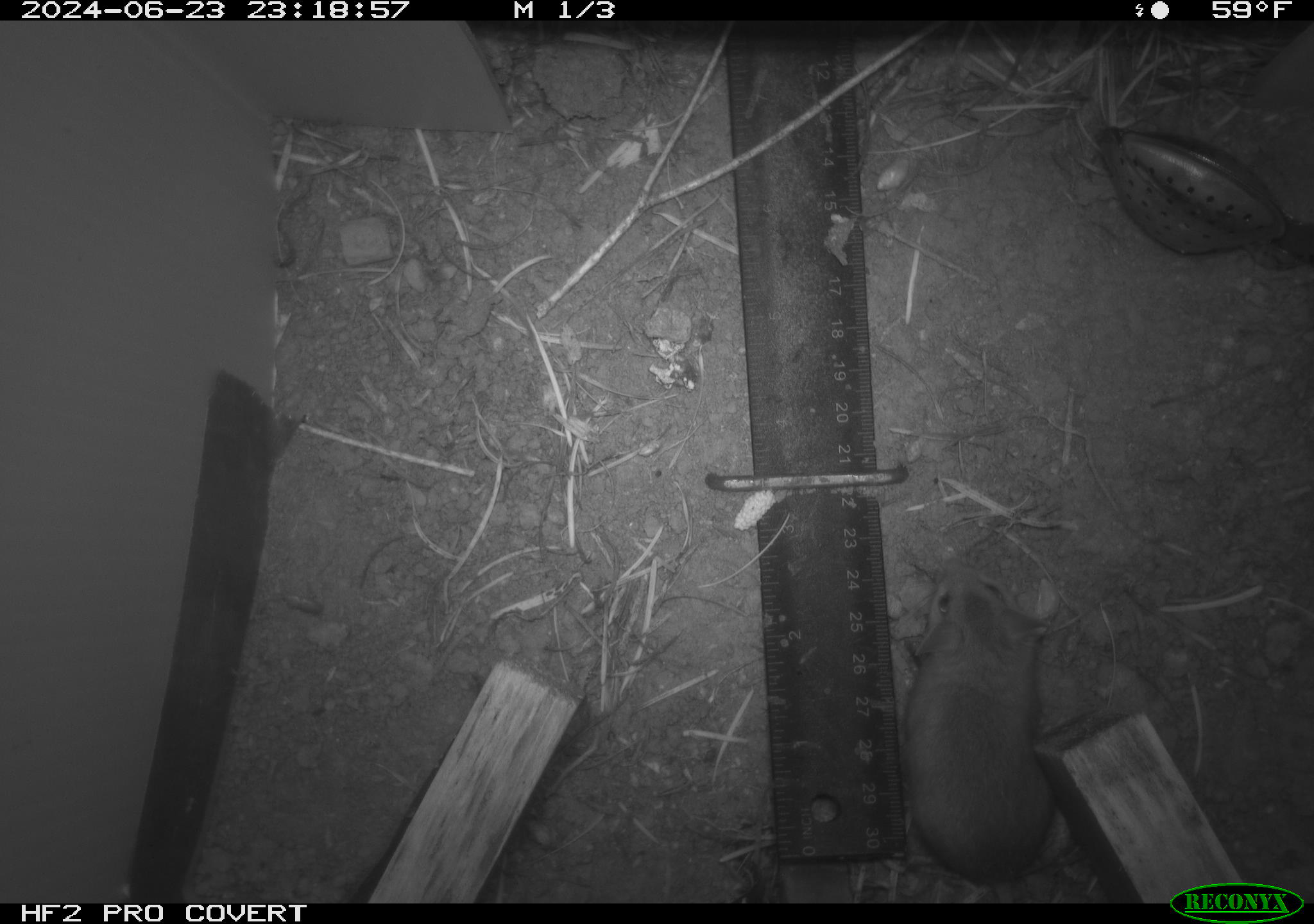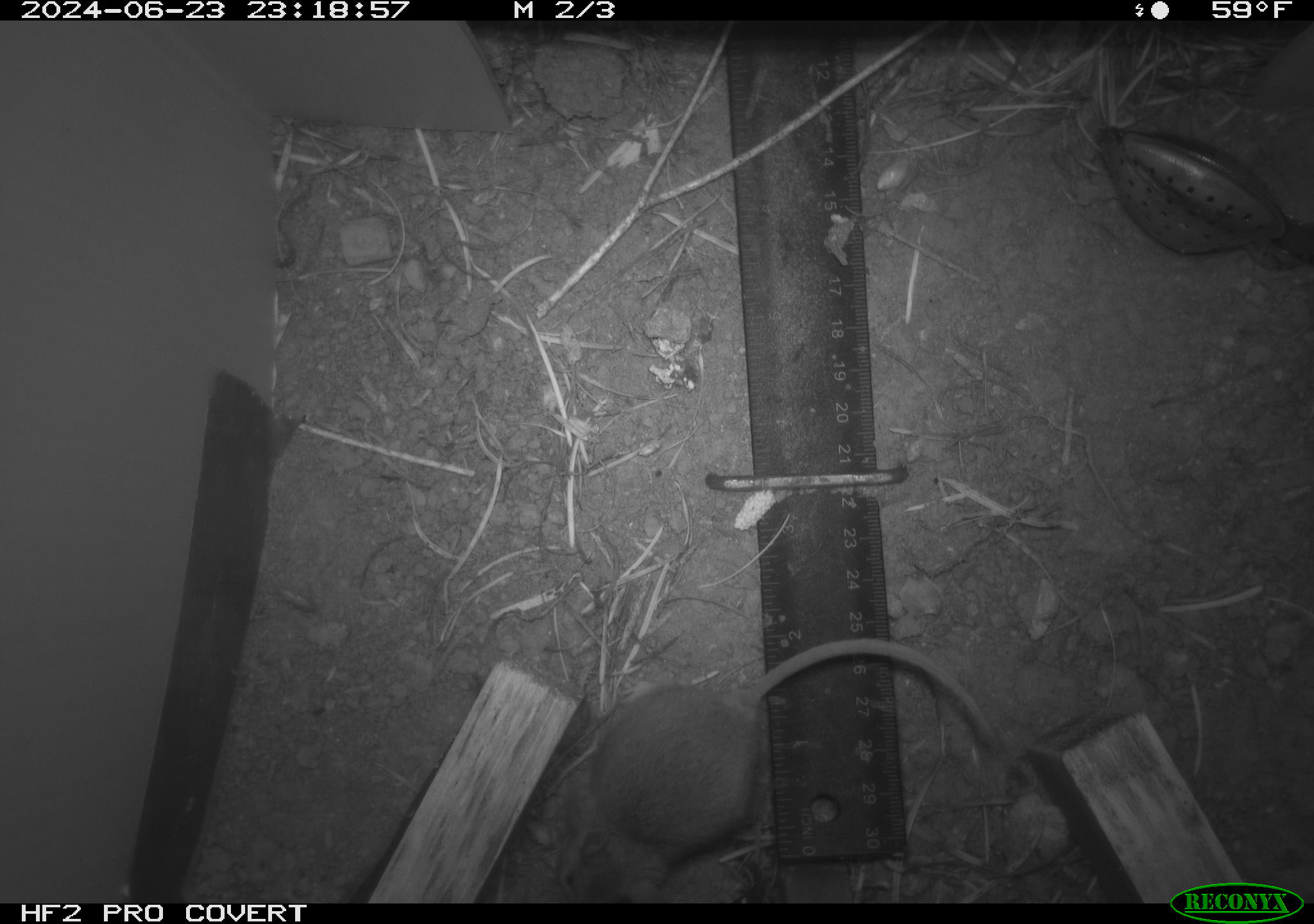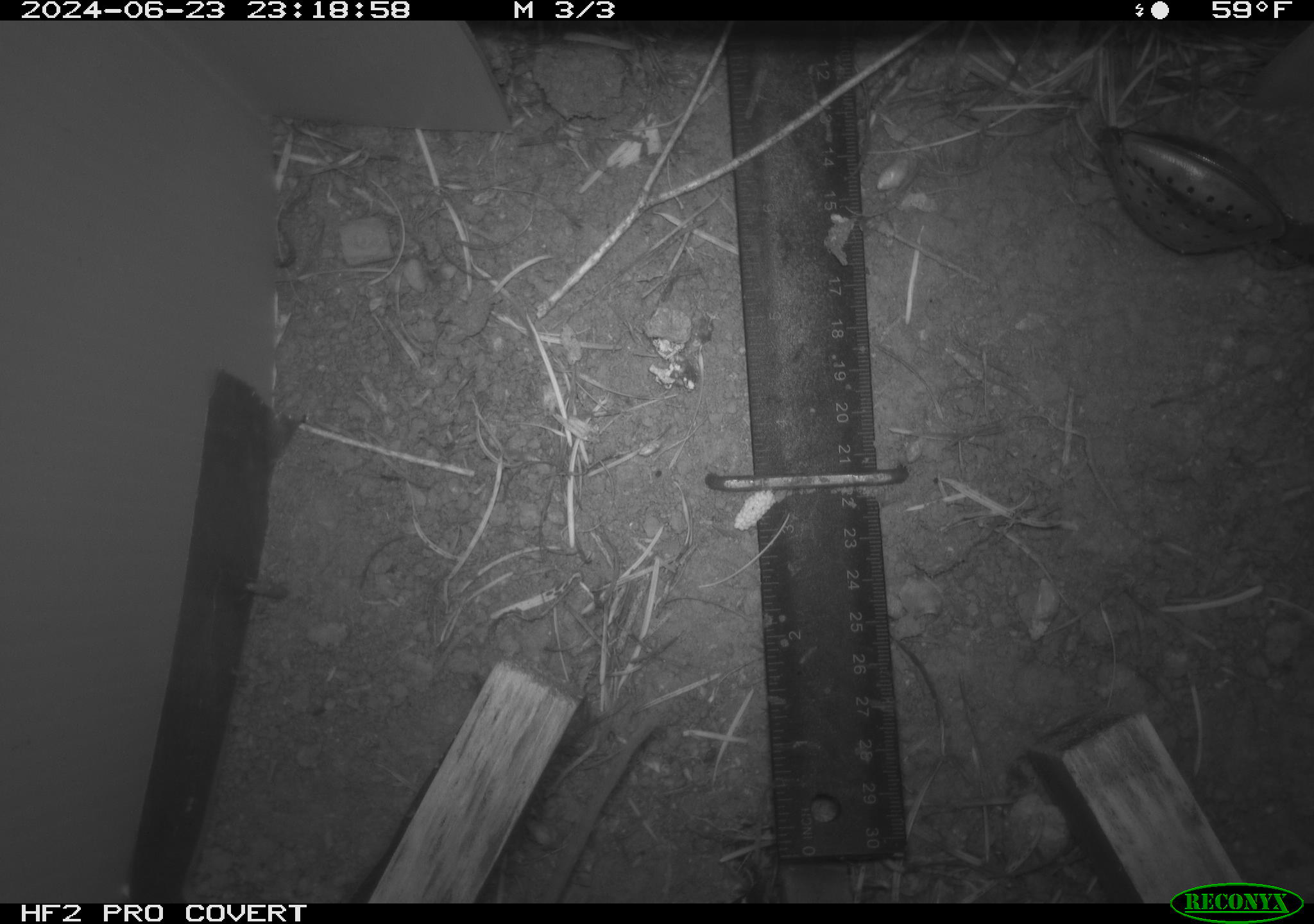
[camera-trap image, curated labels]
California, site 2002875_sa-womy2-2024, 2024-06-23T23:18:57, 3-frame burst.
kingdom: Animalia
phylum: Chordata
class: Mammalia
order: Rodentia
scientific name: Rodentia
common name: mouse species